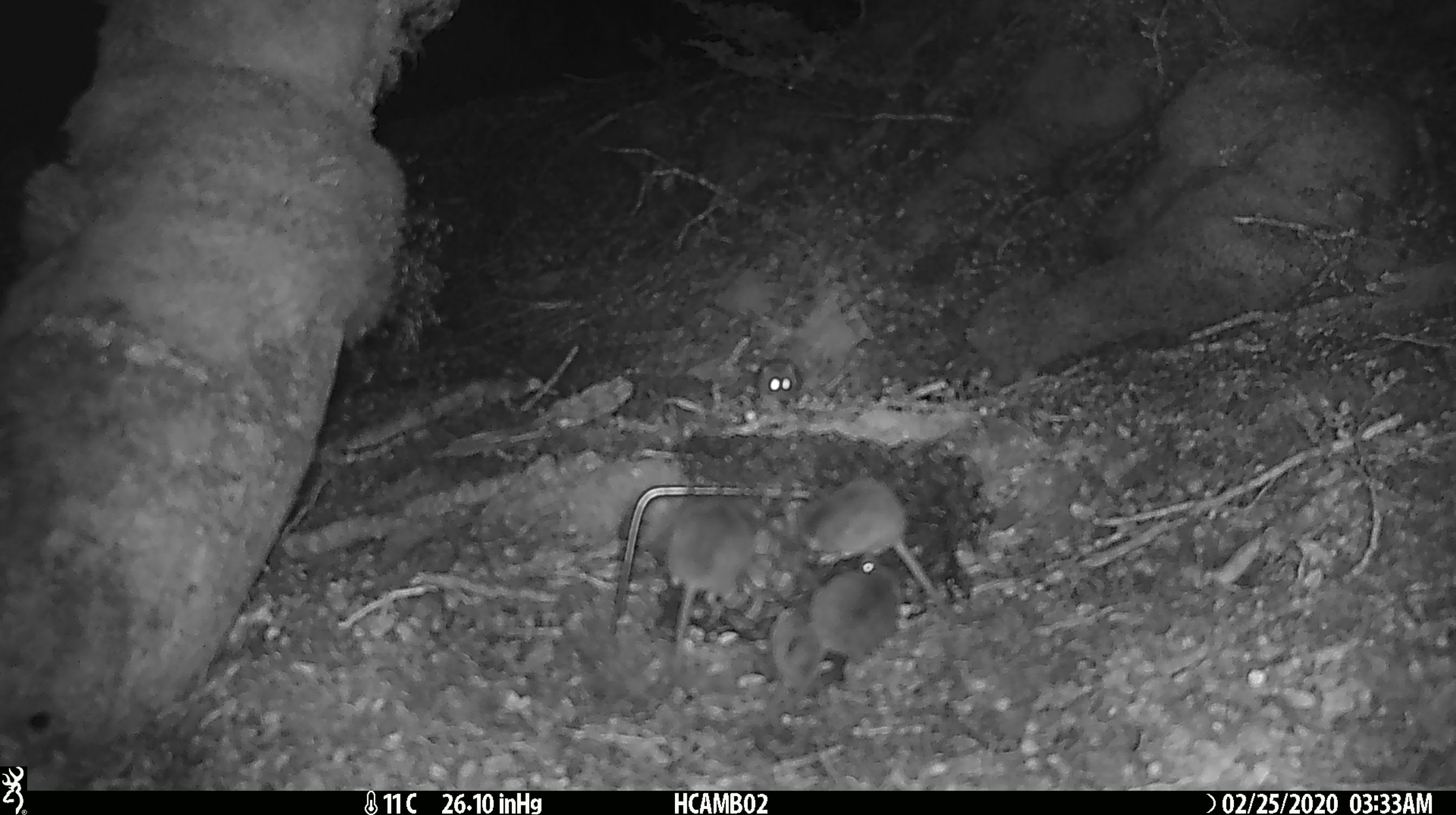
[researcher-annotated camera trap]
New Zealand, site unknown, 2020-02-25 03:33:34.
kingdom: Animalia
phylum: Chordata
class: Mammalia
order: Rodentia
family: Muridae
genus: Mus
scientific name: Mus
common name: mouse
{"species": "mouse (Mus)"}